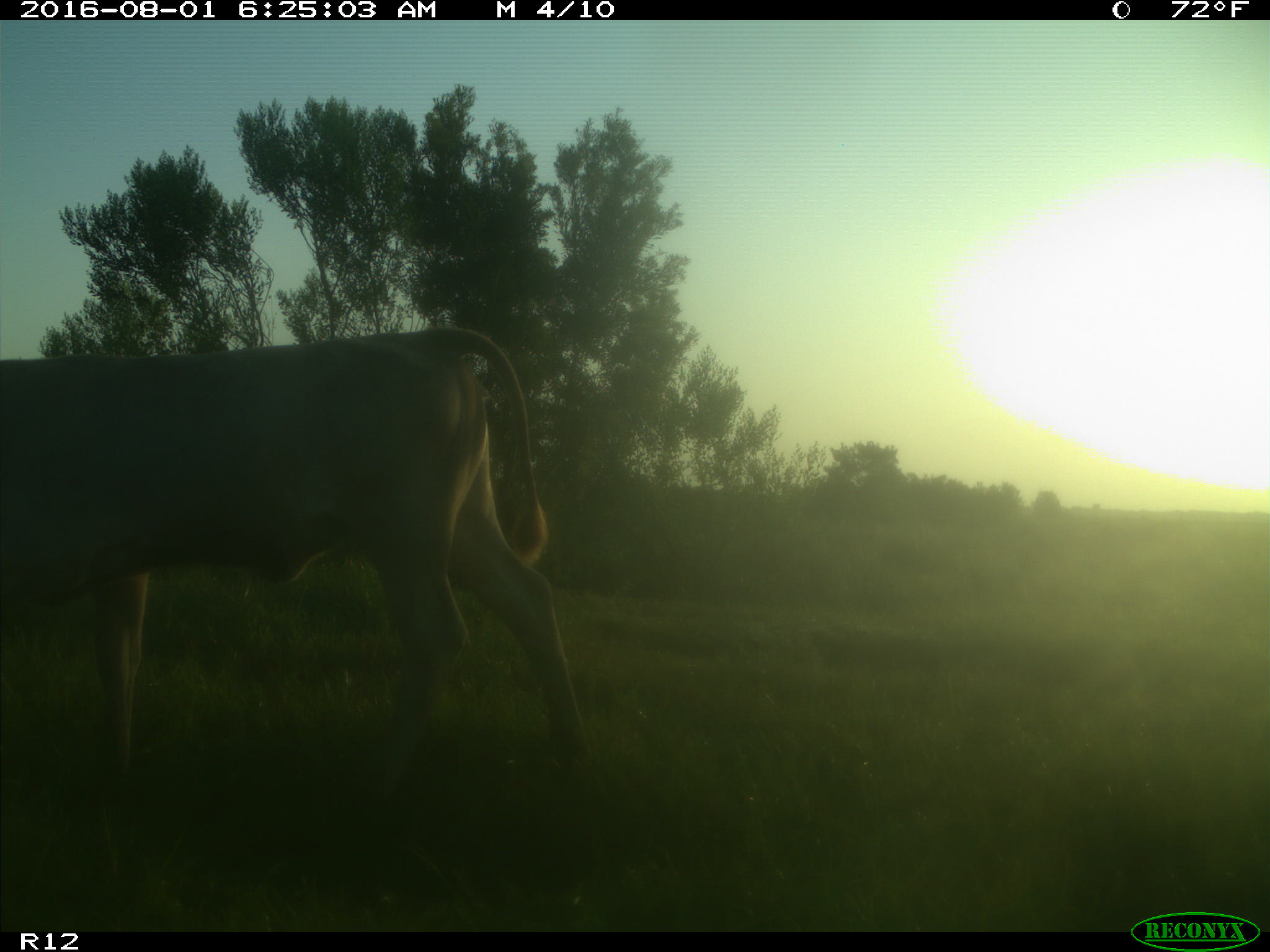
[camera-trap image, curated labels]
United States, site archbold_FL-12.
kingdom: Animalia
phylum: Chordata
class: Mammalia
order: Artiodactyla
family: Bovidae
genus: Bos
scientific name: Bos taurus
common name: domestic cow